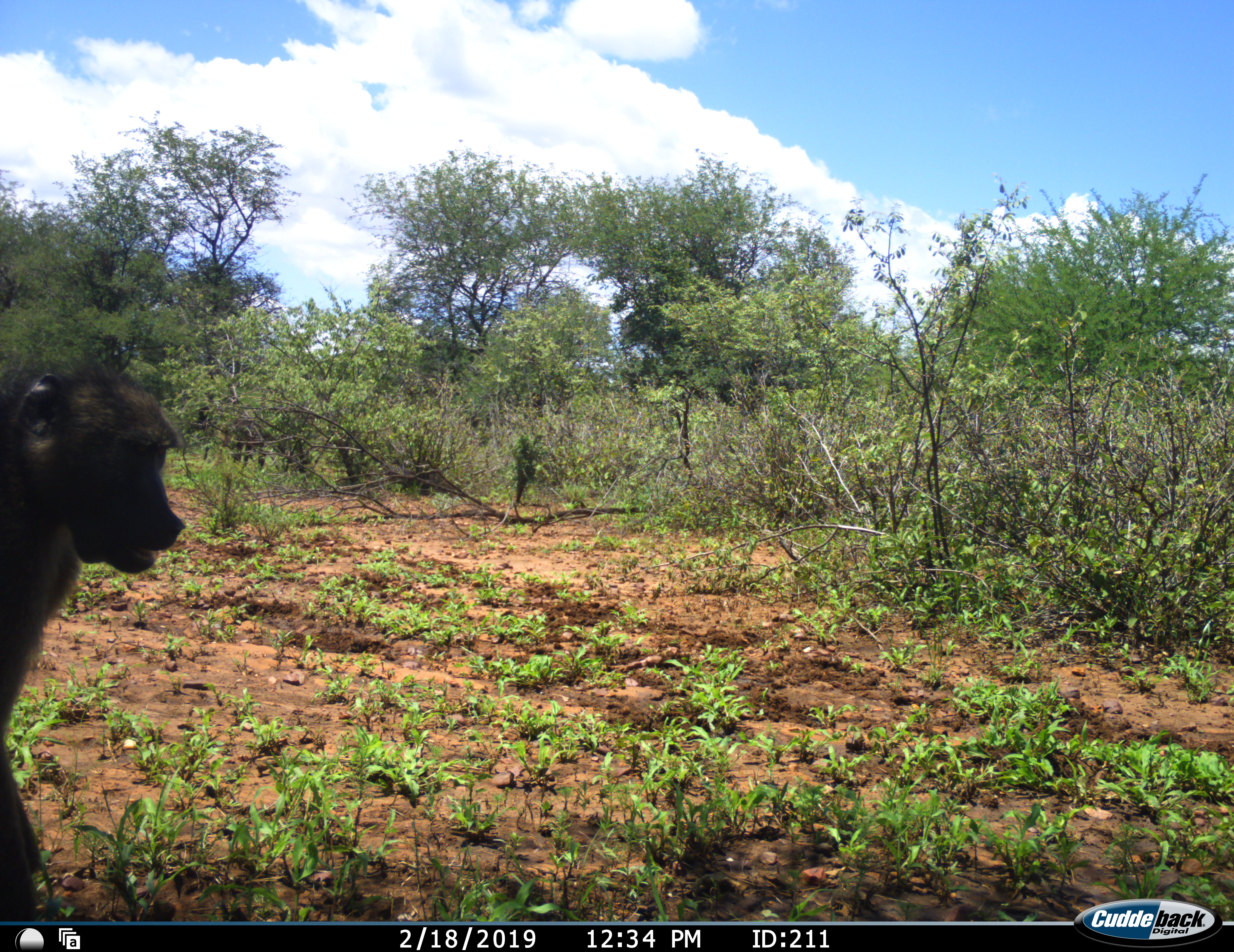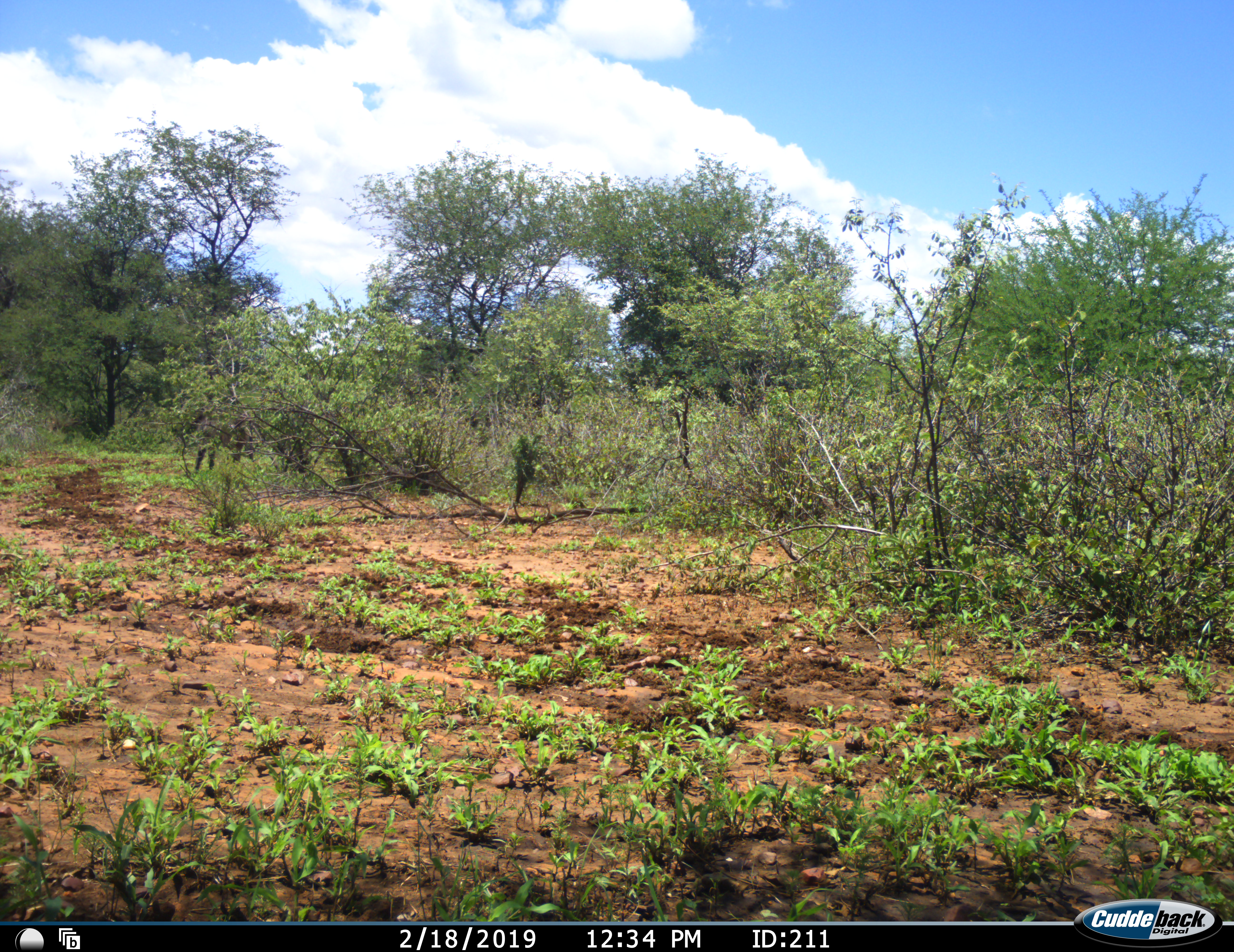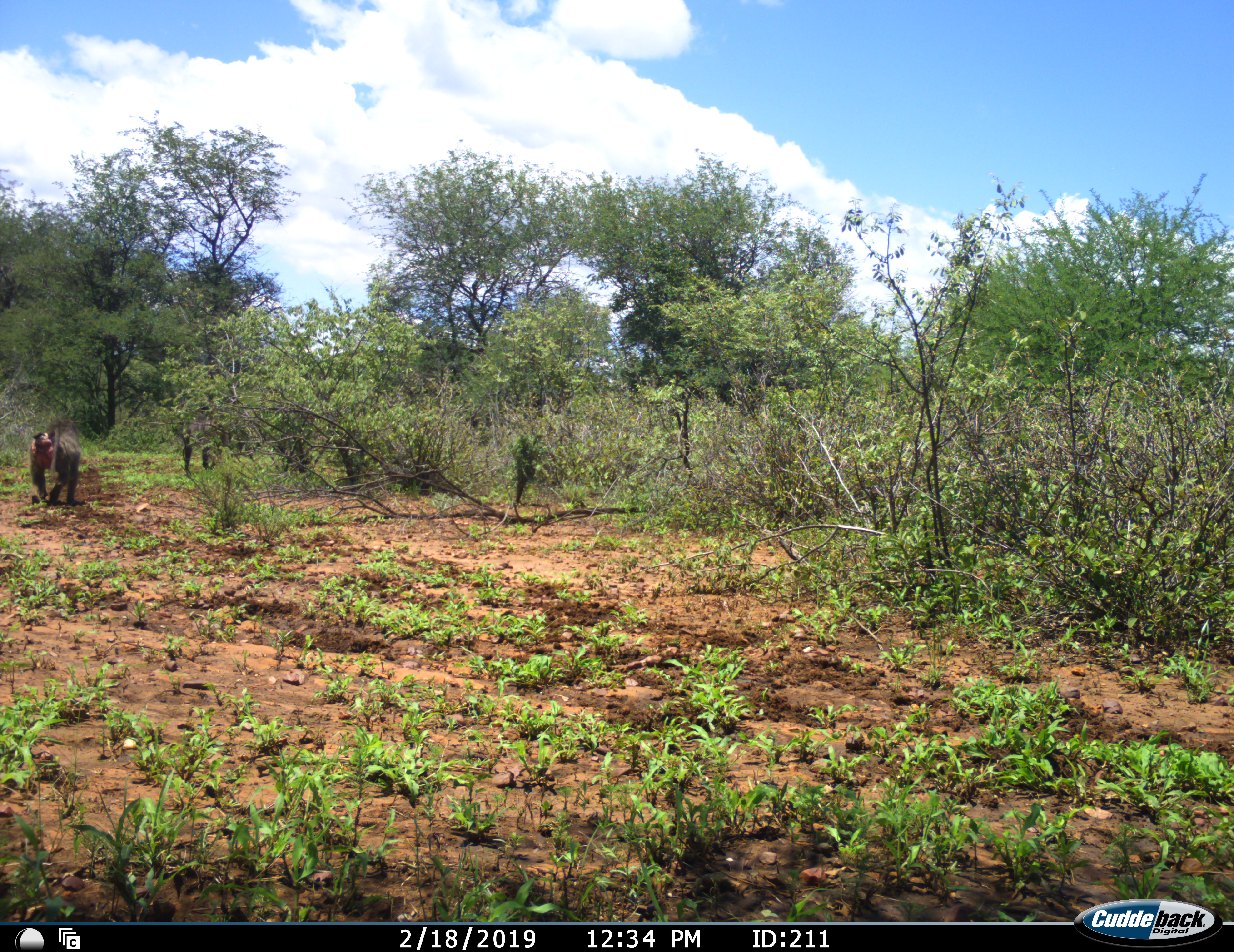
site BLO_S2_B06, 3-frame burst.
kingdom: Animalia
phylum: Chordata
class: Mammalia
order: Primates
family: Cercopithecidae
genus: Papio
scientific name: Papio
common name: baboon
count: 2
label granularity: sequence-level